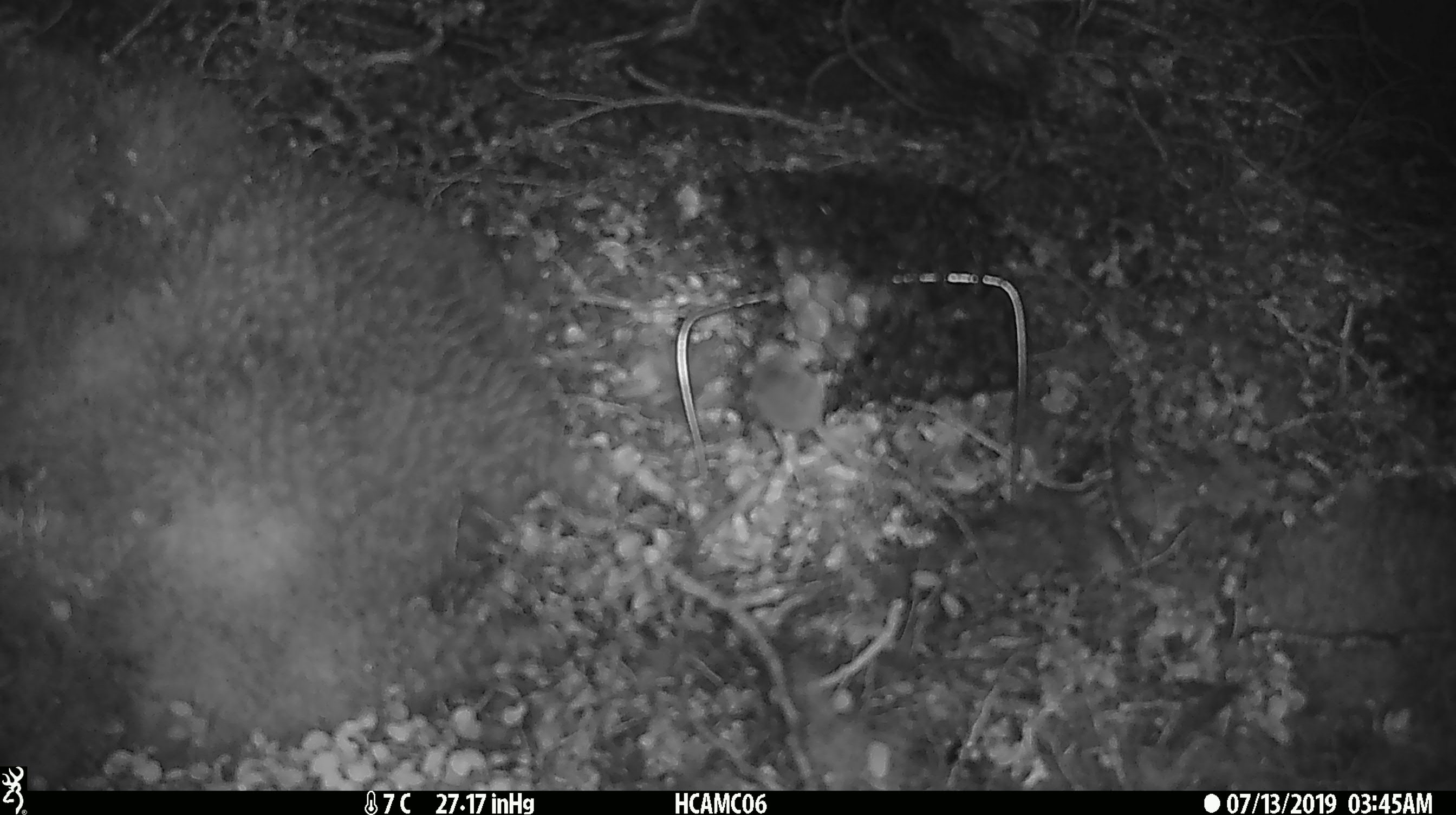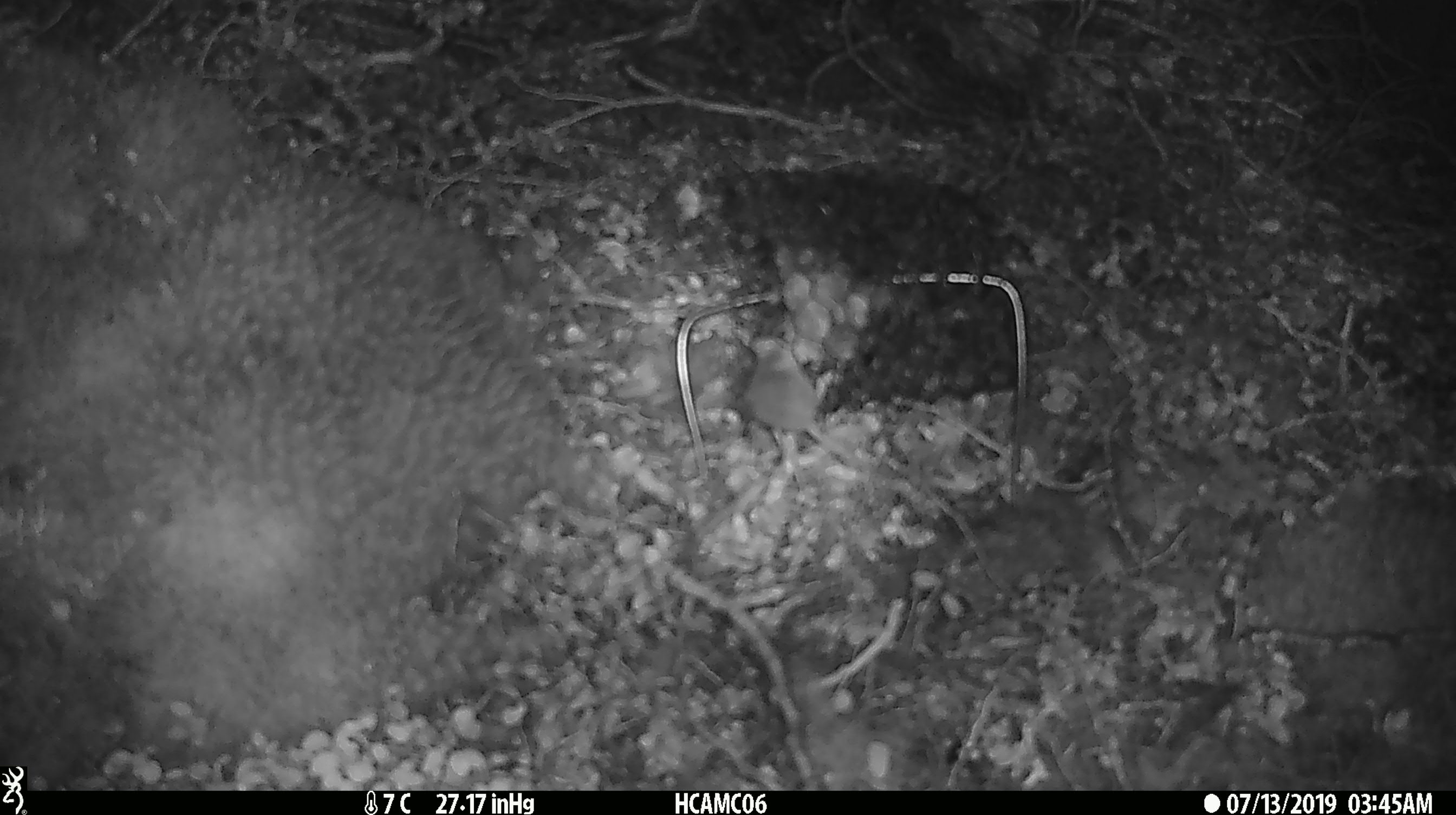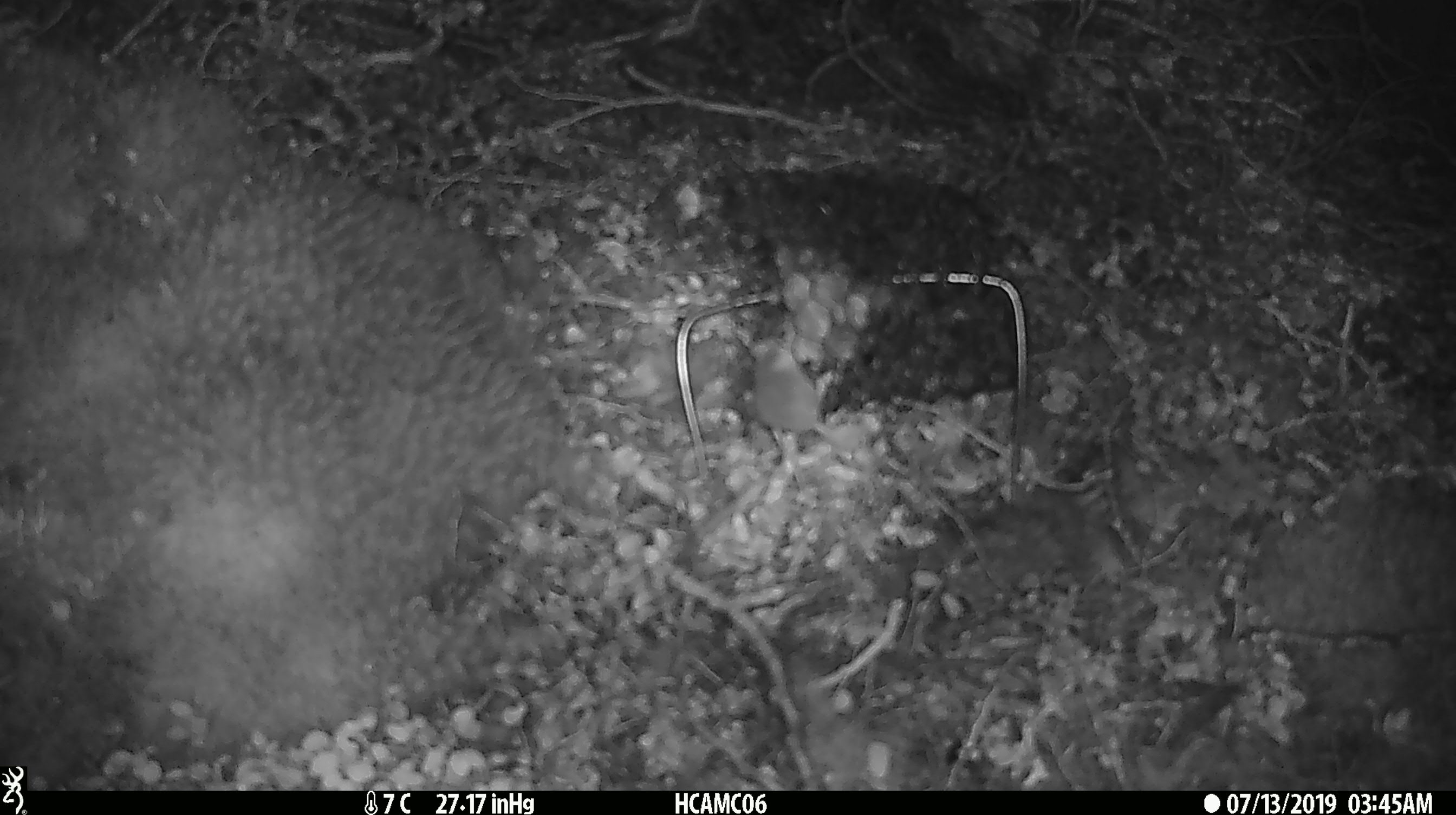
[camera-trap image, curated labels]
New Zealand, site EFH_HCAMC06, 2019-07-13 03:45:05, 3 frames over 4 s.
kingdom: Animalia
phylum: Chordata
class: Mammalia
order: Rodentia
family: Muridae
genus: Mus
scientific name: Mus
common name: mouse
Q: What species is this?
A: Mouse (Mus).